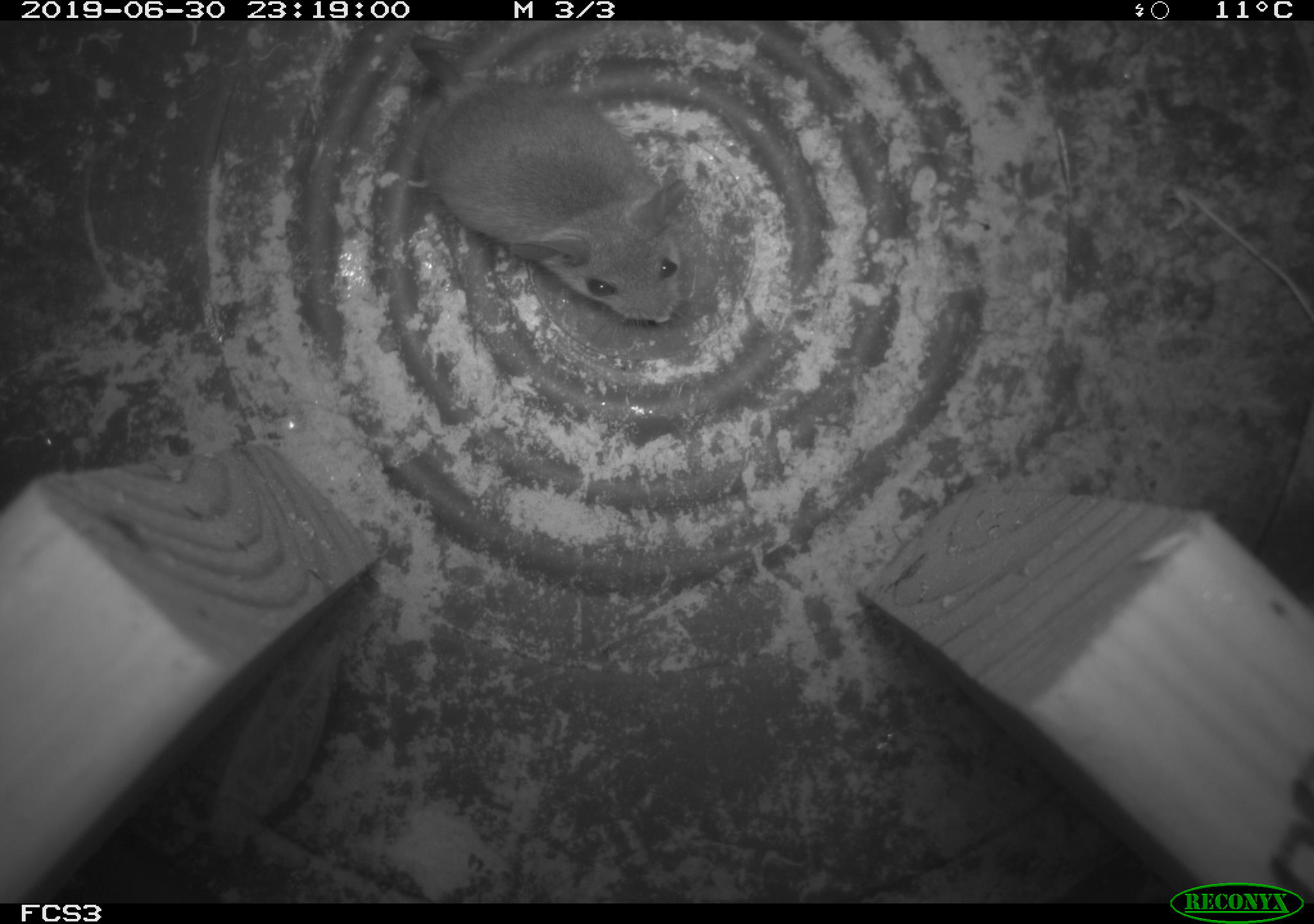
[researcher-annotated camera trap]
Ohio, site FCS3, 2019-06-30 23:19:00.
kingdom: Animalia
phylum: Chordata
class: Mammalia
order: Rodentia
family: Cricetidae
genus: Peromyscus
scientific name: Peromyscus leucopus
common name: white-footed mouse